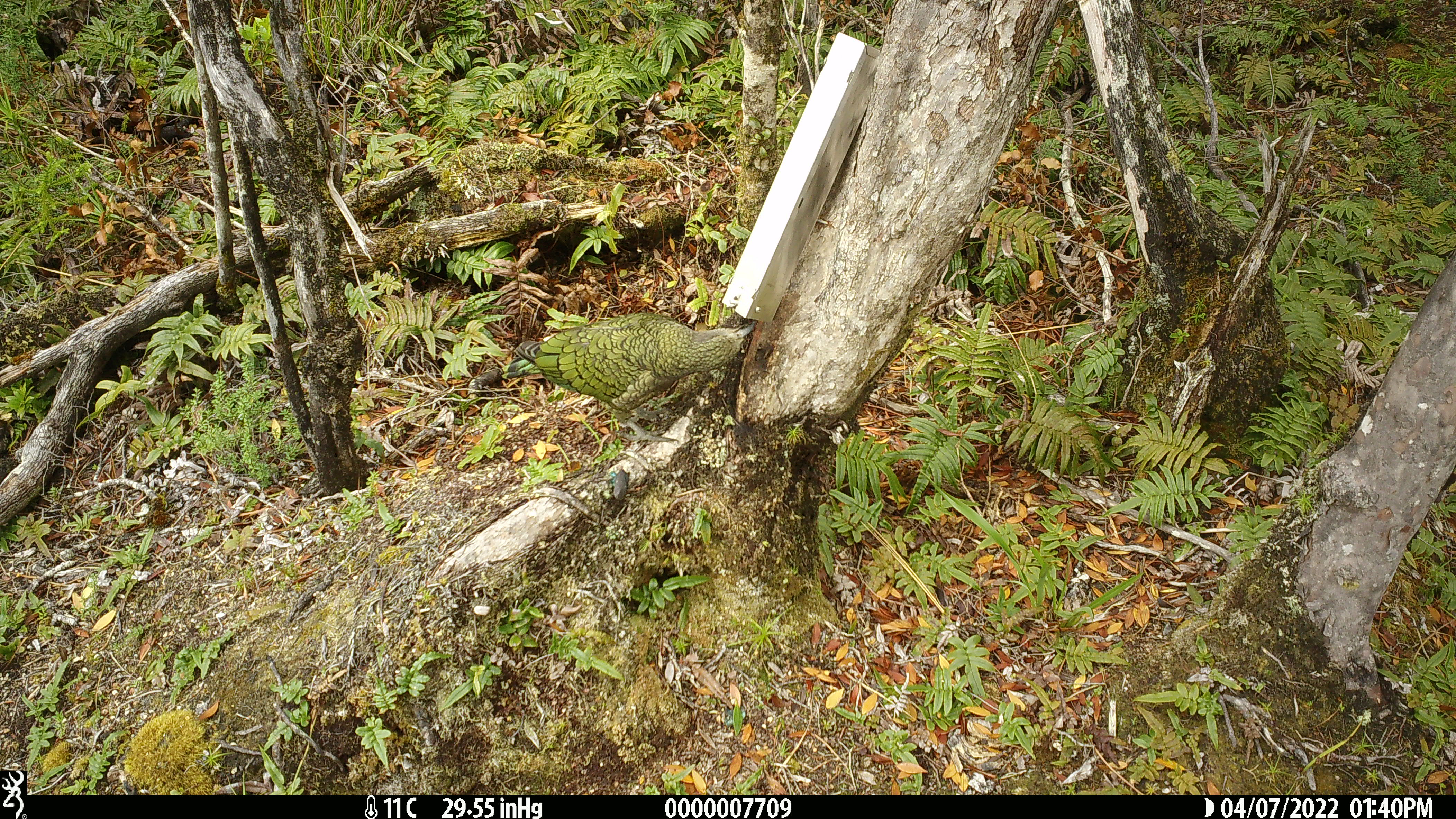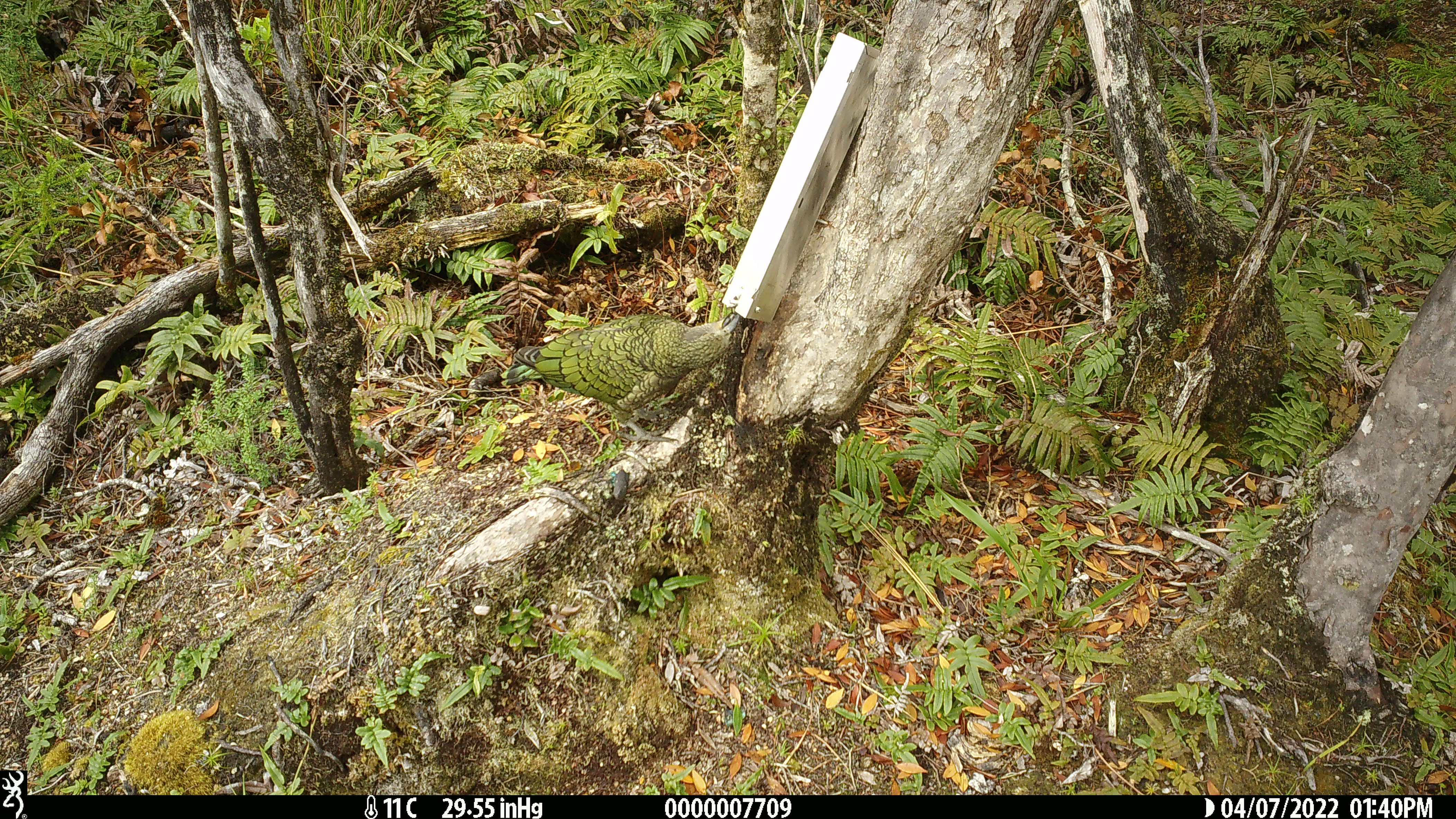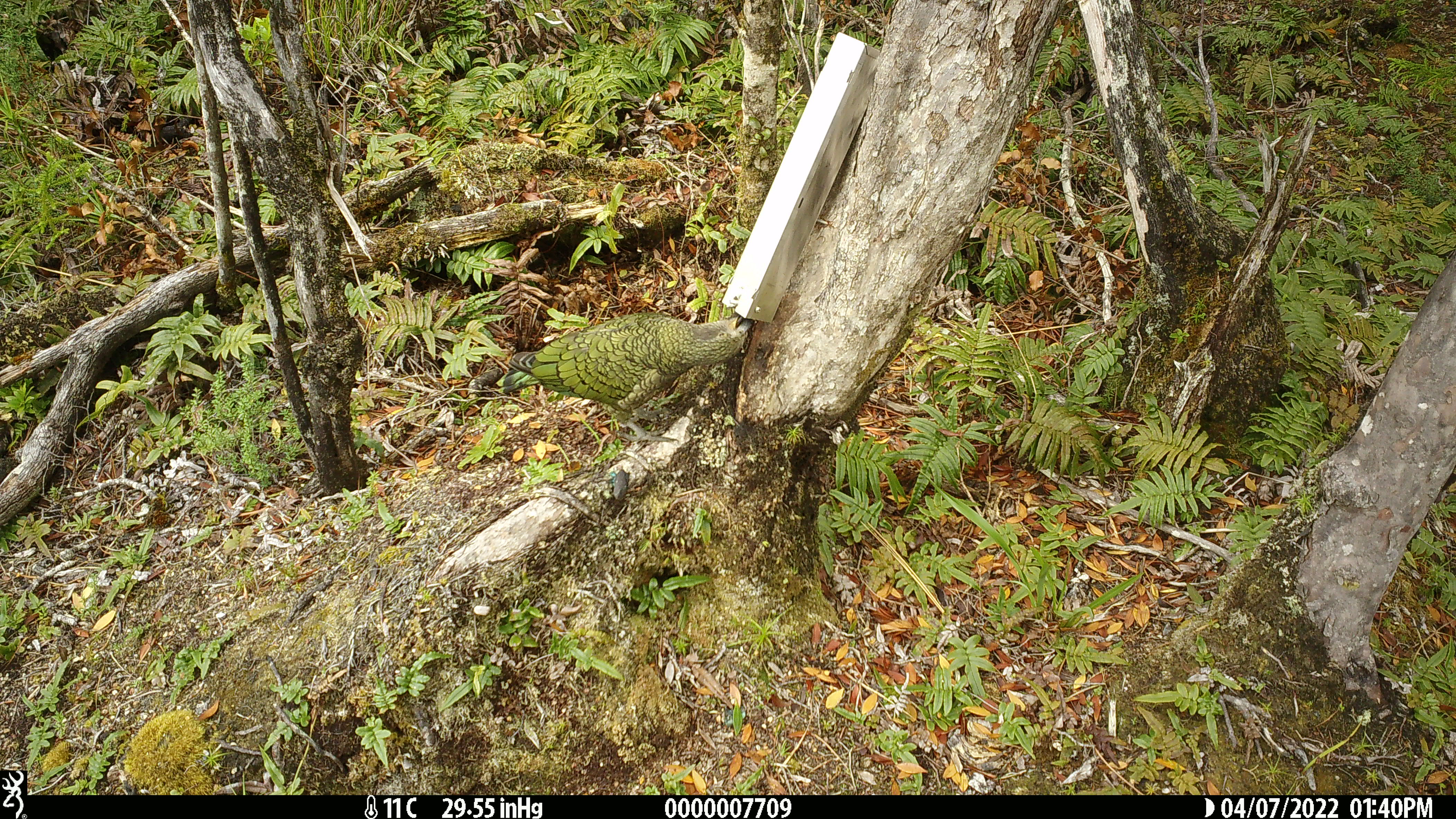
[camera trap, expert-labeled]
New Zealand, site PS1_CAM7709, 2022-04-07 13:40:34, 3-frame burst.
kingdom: Animalia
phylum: Chordata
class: Aves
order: Psittaciformes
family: Strigopidae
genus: Nestor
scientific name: Nestor notabilis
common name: kea